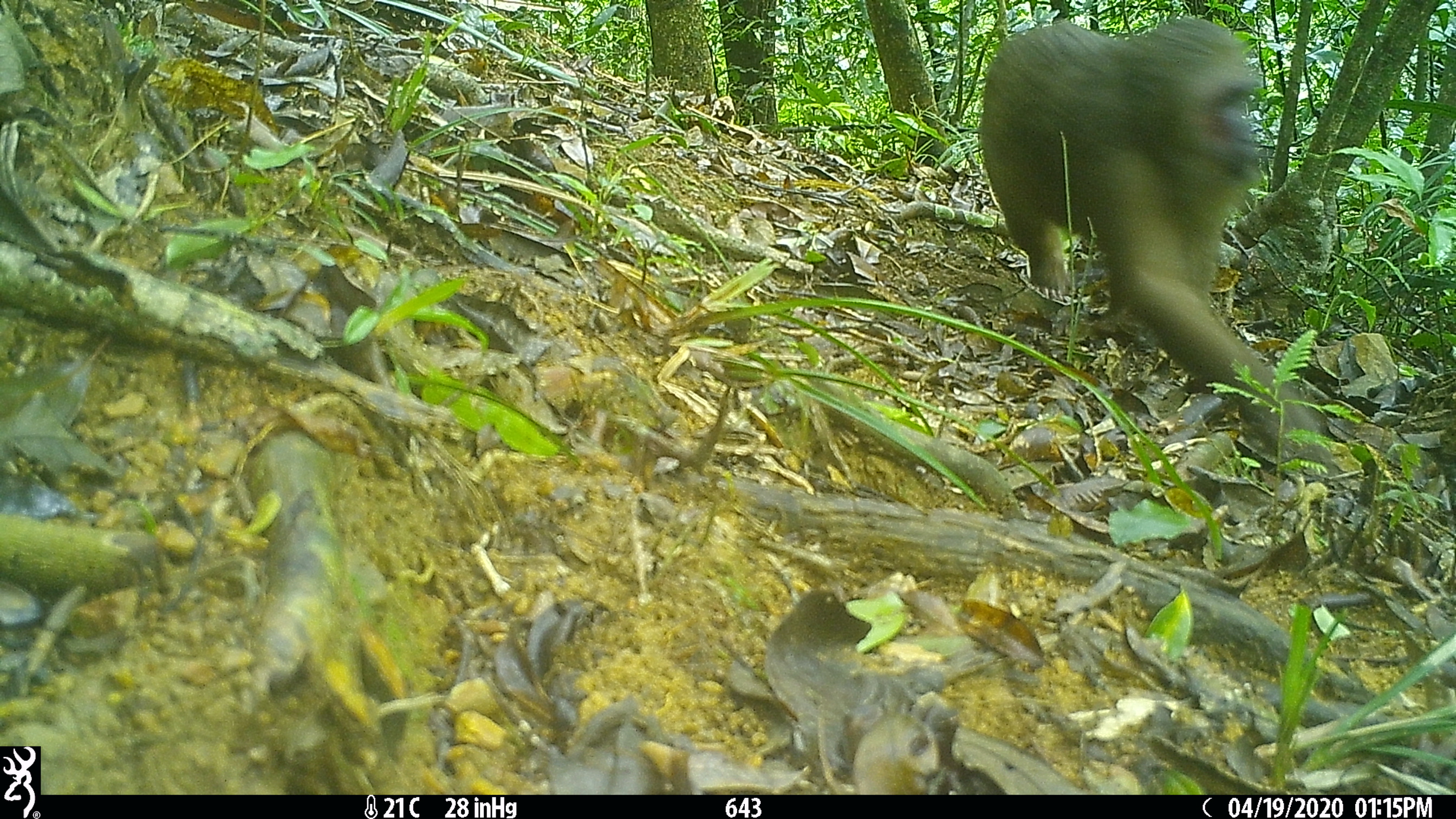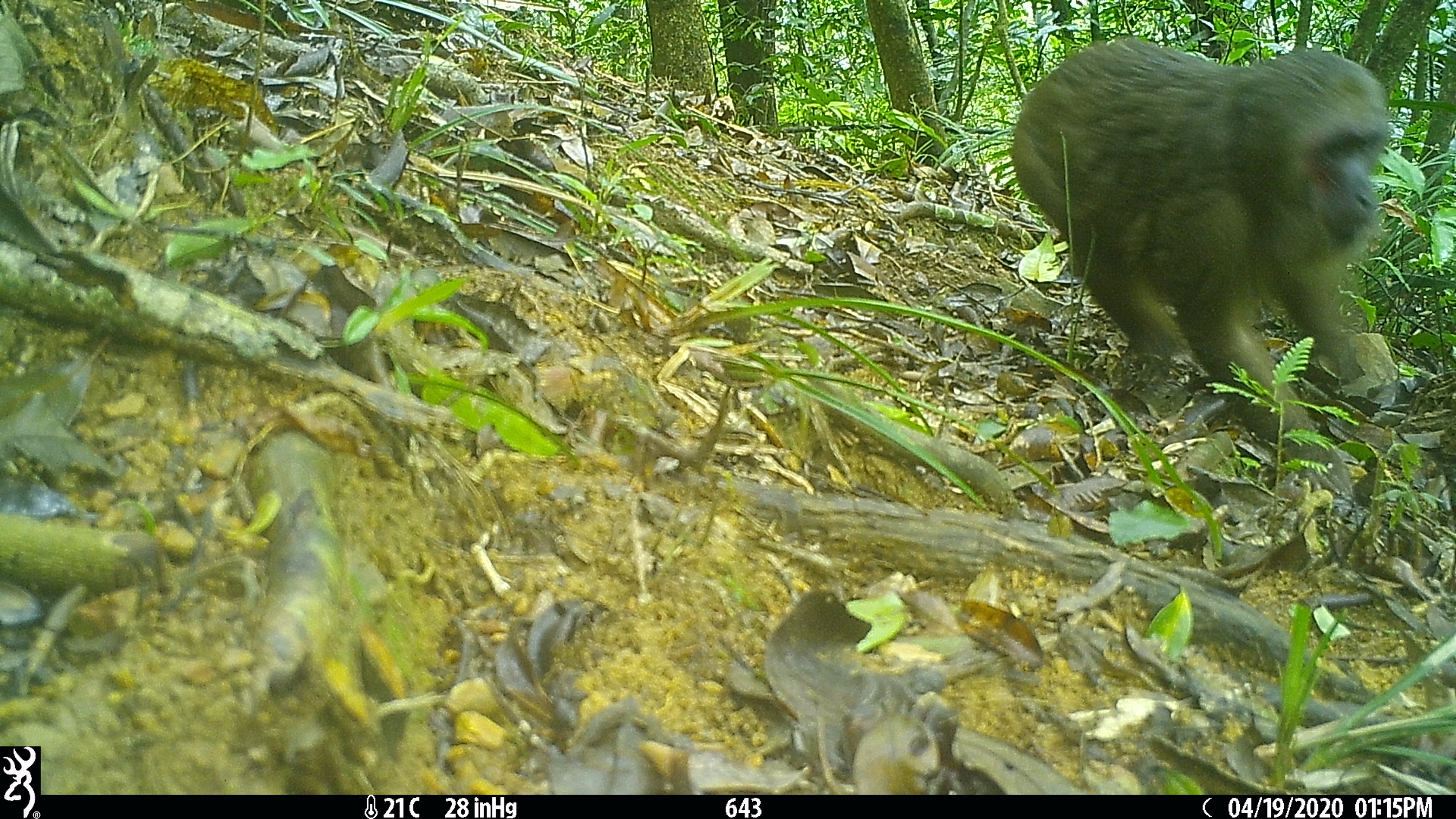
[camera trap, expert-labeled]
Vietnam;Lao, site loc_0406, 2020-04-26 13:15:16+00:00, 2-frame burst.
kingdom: Animalia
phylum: Chordata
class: Mammalia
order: Primates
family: Cercopithecidae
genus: Macaca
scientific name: Macaca arctoides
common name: stump-tailed macaque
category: stump tailed macaque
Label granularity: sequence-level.